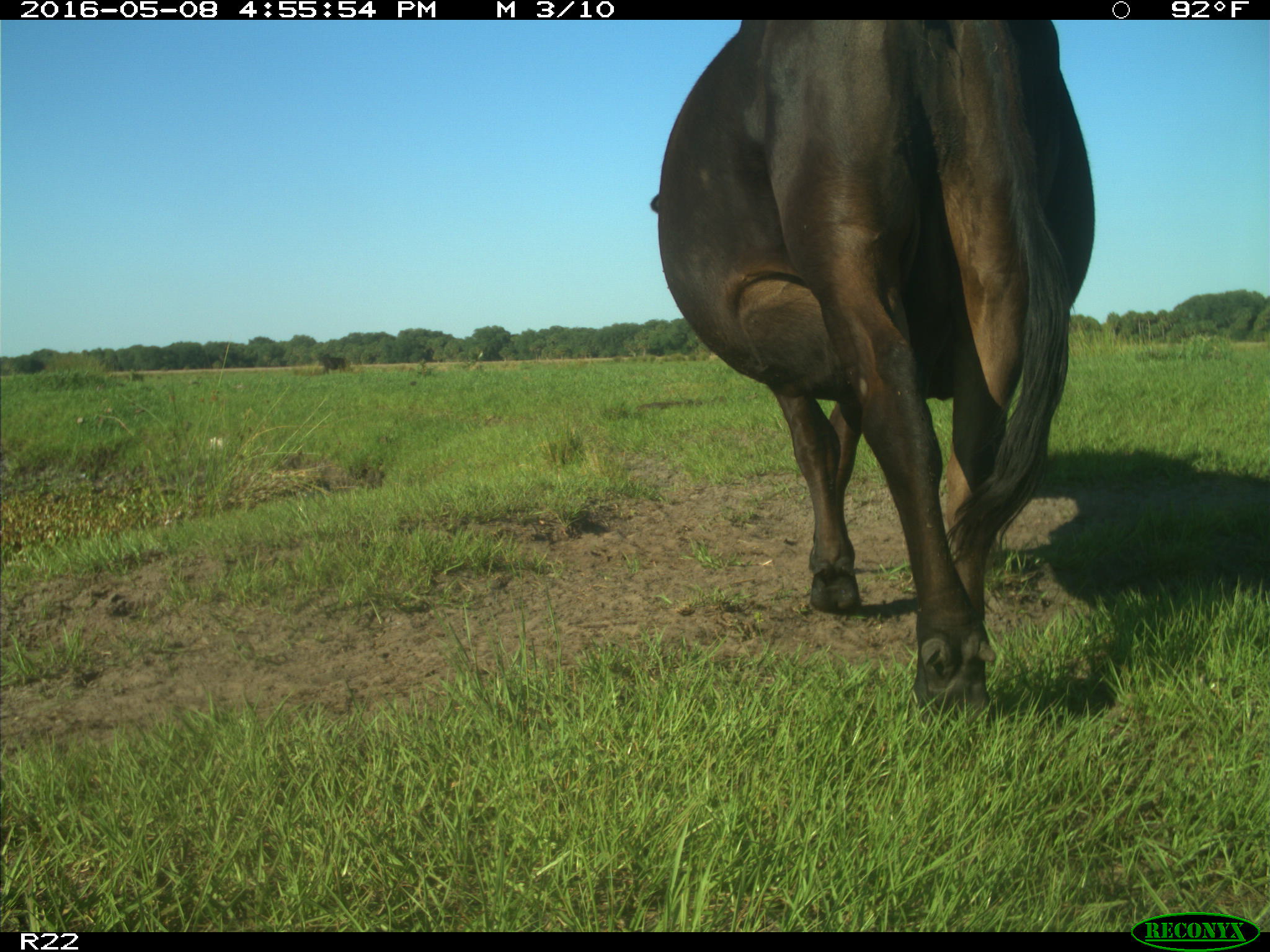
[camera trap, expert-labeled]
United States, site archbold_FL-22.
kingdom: Animalia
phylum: Chordata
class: Mammalia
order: Artiodactyla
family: Bovidae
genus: Bos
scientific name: Bos taurus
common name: domestic cow